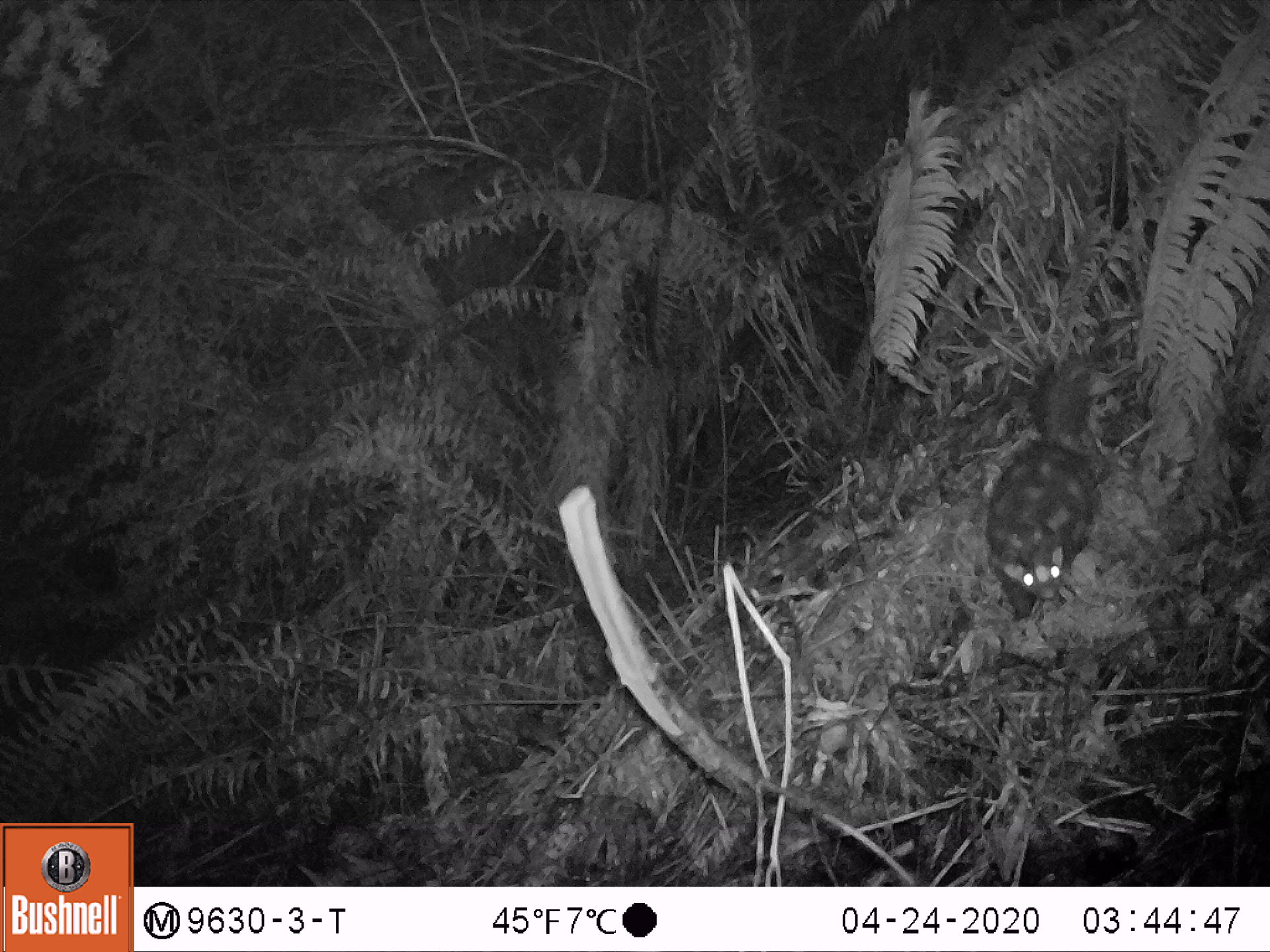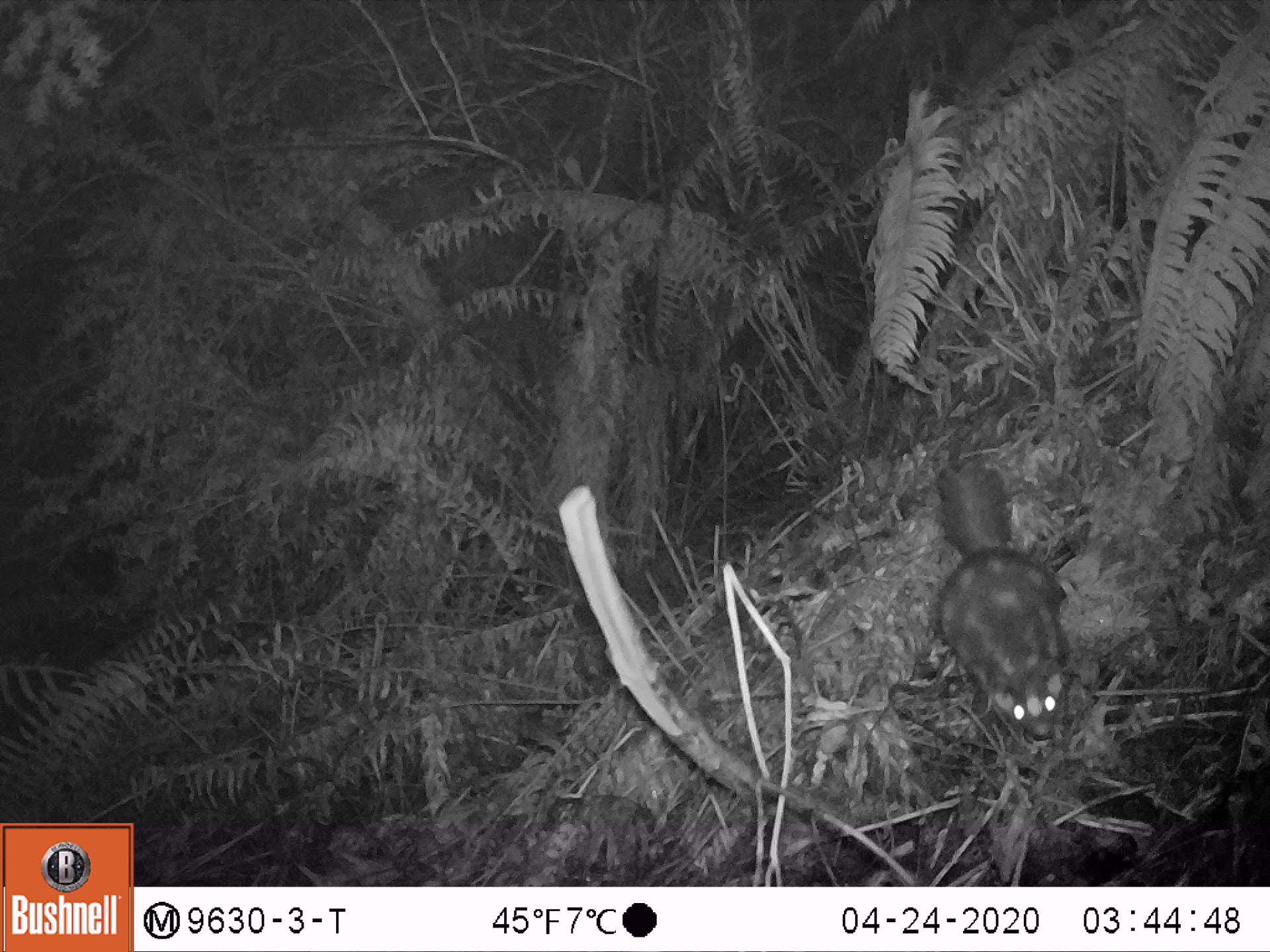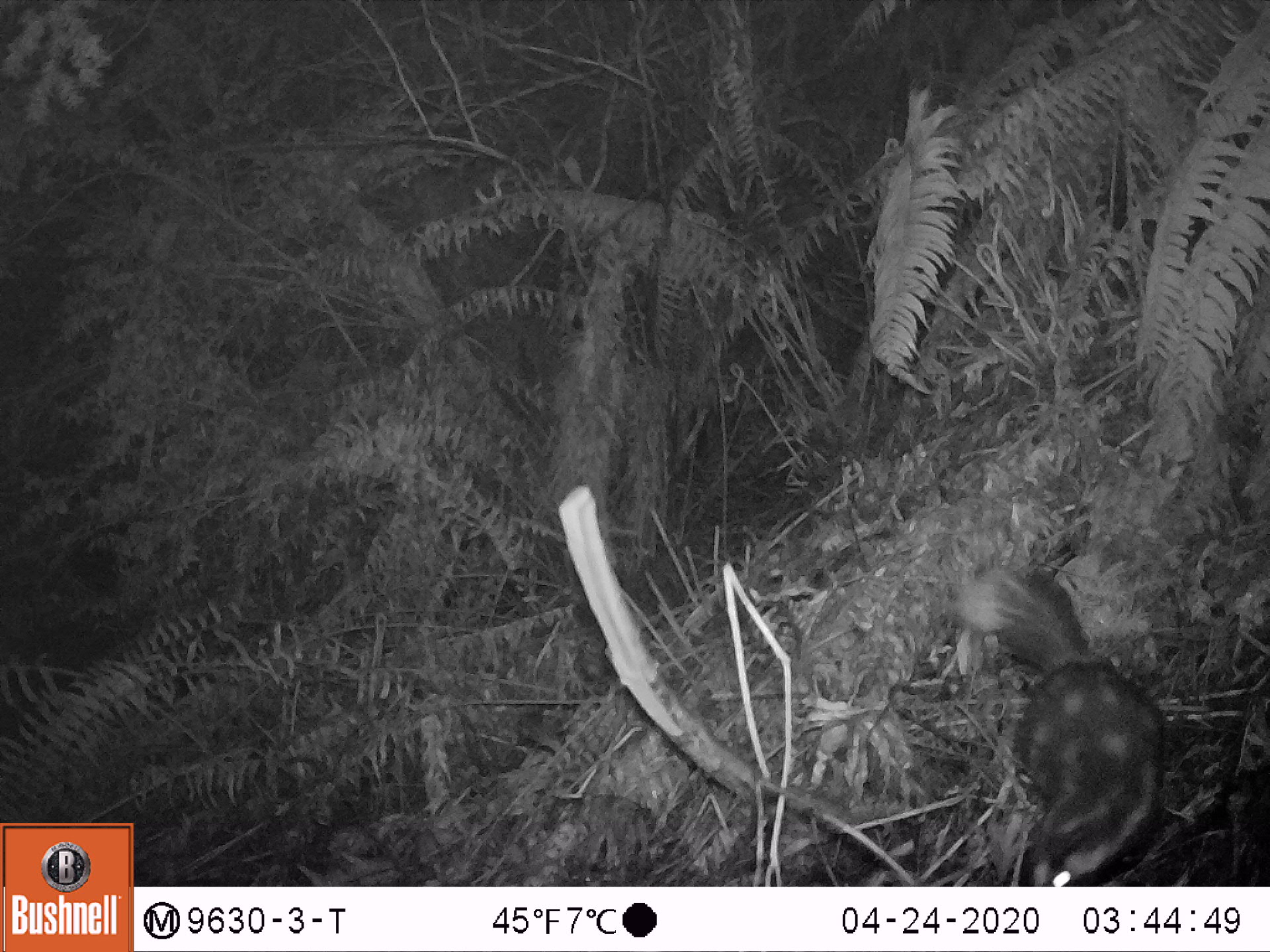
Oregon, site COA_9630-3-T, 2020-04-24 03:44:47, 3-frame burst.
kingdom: Animalia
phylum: Chordata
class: Mammalia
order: Carnivora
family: Mephitidae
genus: Spilogale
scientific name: Spilogale gracilis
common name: western spotted skunk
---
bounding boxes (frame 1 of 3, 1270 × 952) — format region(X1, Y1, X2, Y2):
western spotted skunk: region(973, 353, 1116, 625)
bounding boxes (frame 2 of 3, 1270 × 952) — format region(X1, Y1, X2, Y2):
western spotted skunk: region(922, 450, 1079, 745)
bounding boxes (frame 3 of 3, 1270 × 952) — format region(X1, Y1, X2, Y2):
western spotted skunk: region(944, 558, 1182, 884)